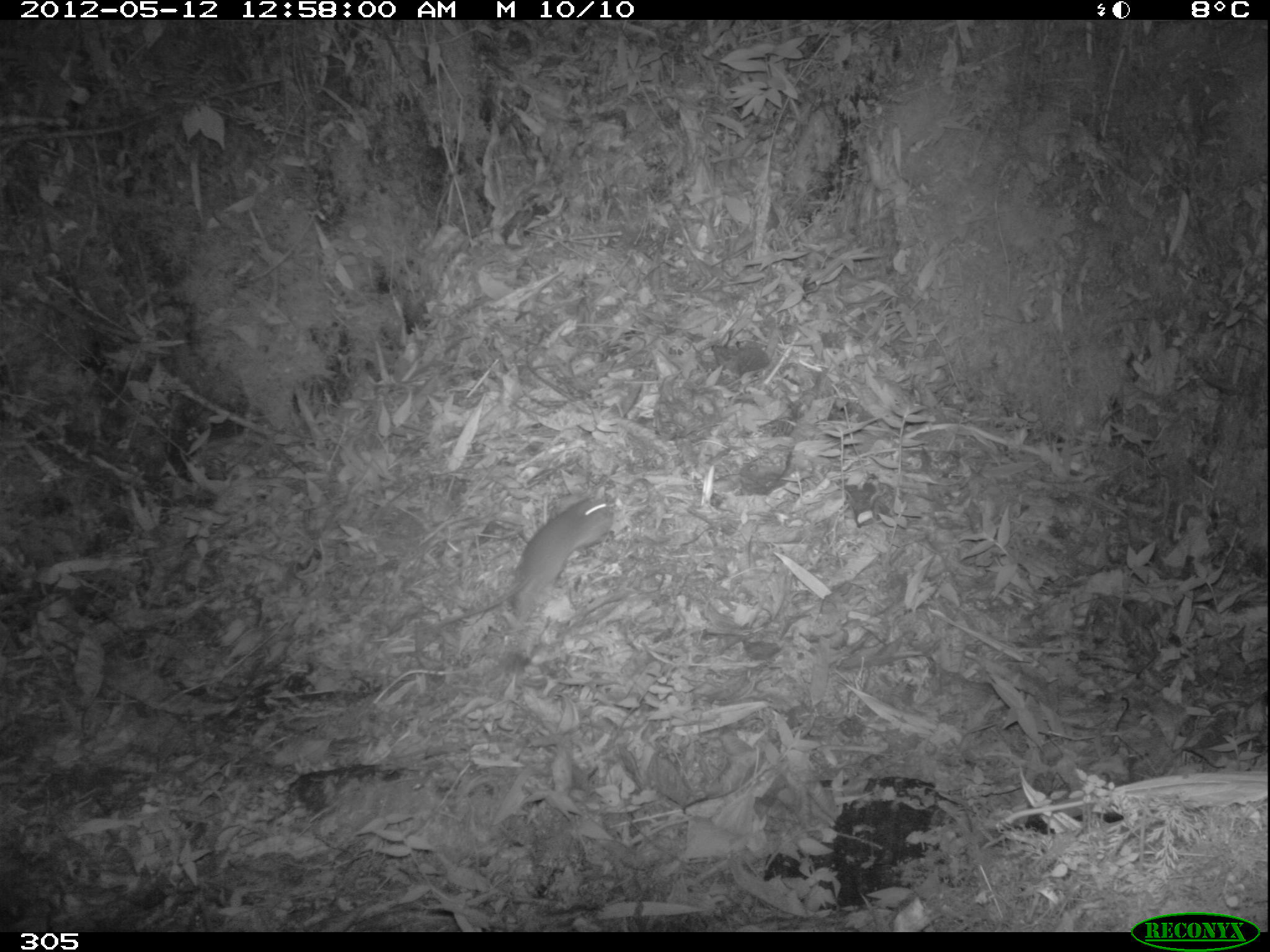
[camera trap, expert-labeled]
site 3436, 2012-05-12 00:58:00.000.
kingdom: Animalia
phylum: Chordata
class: Mammalia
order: Rodentia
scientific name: Rodentia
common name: rodents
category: unknown rodent